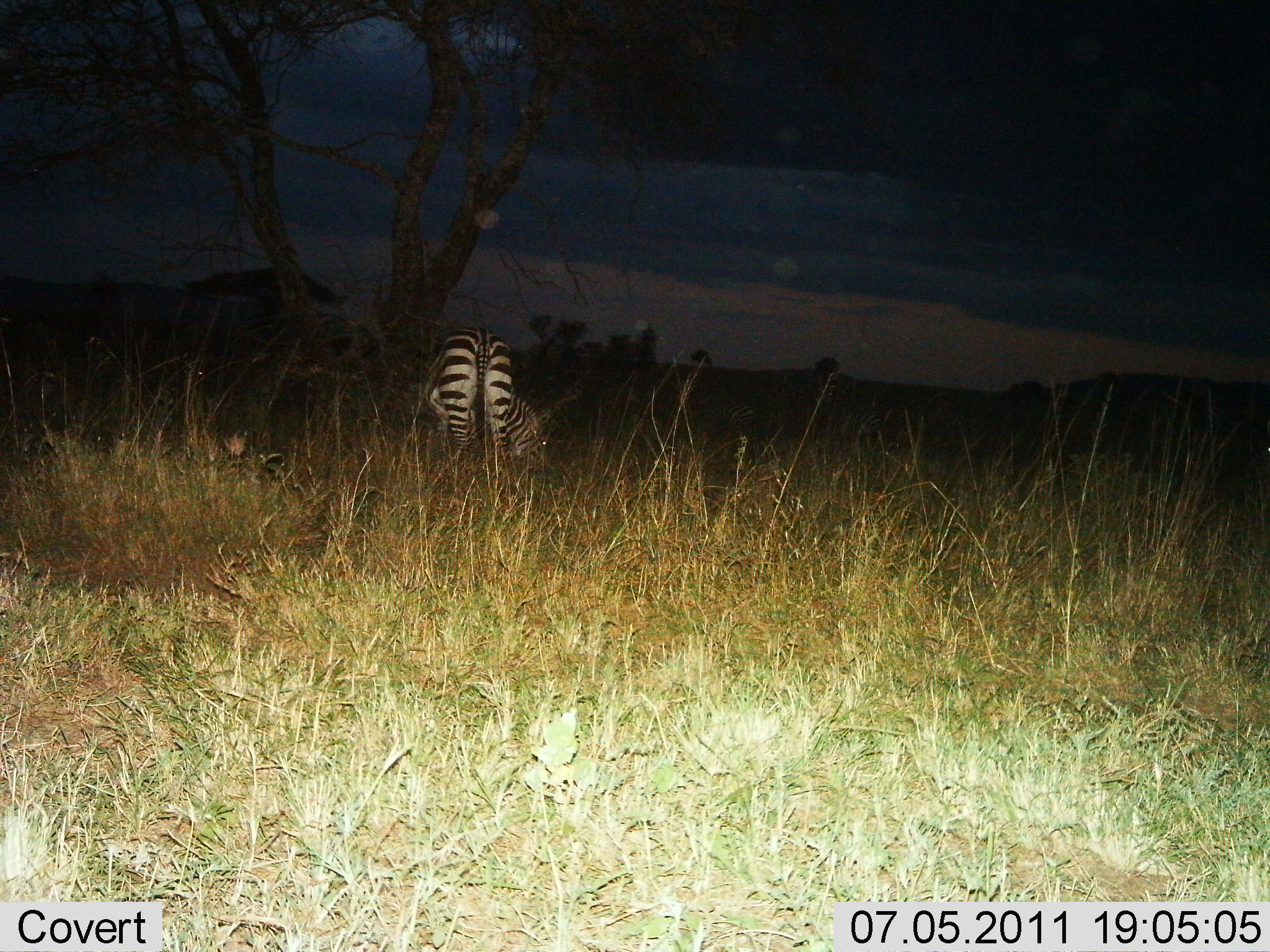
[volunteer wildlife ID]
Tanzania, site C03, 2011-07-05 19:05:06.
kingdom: Animalia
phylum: Chordata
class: Mammalia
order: Perissodactyla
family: Equidae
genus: Equus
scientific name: Equus quagga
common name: plains zebra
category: zebra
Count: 1.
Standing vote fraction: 45%.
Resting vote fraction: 0%.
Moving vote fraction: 0%.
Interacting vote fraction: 0%.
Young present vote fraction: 0%.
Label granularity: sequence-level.